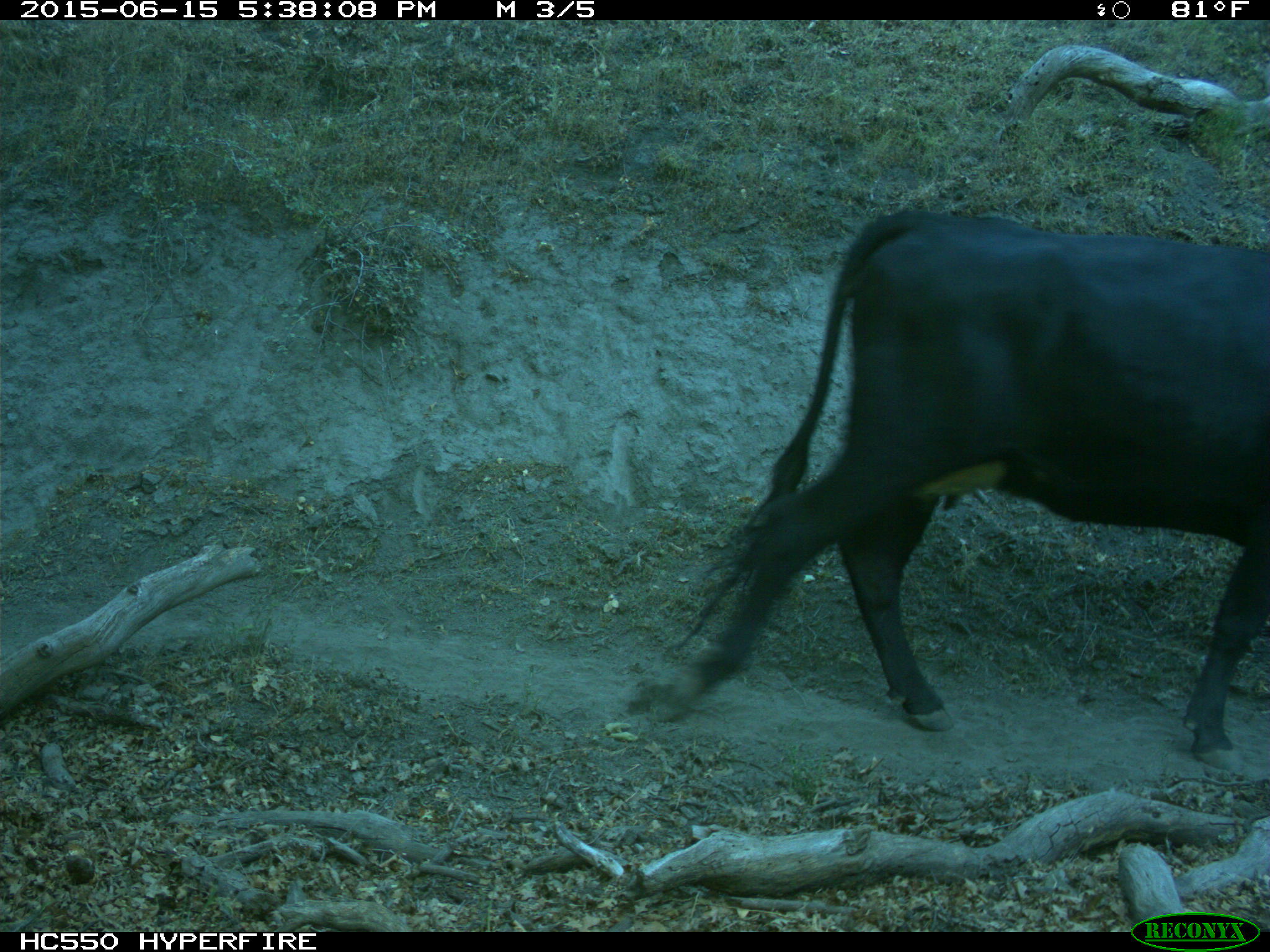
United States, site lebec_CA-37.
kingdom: Animalia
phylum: Chordata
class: Mammalia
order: Artiodactyla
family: Bovidae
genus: Bos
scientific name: Bos taurus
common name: domestic cow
Bos taurus (domestic cow).